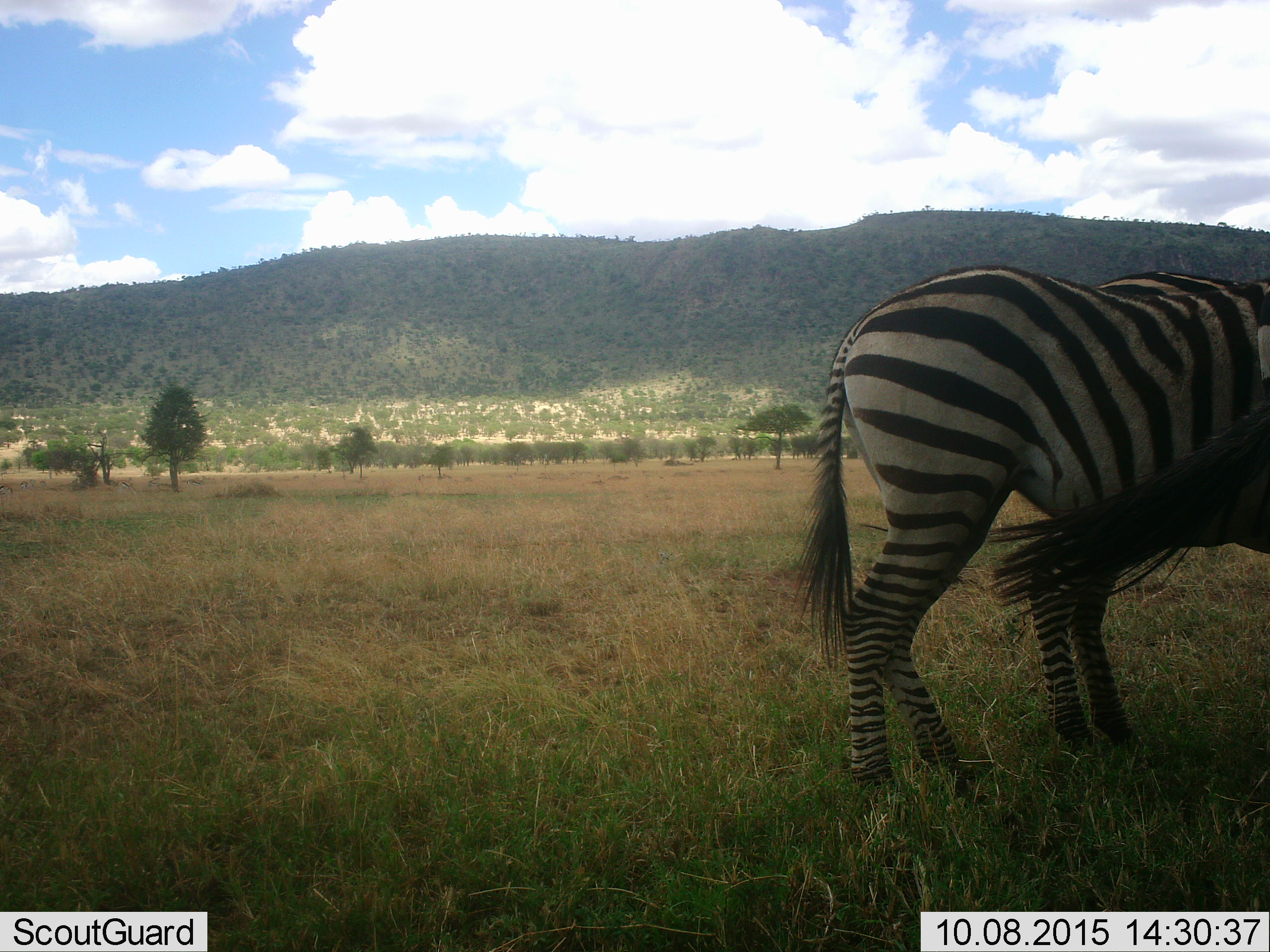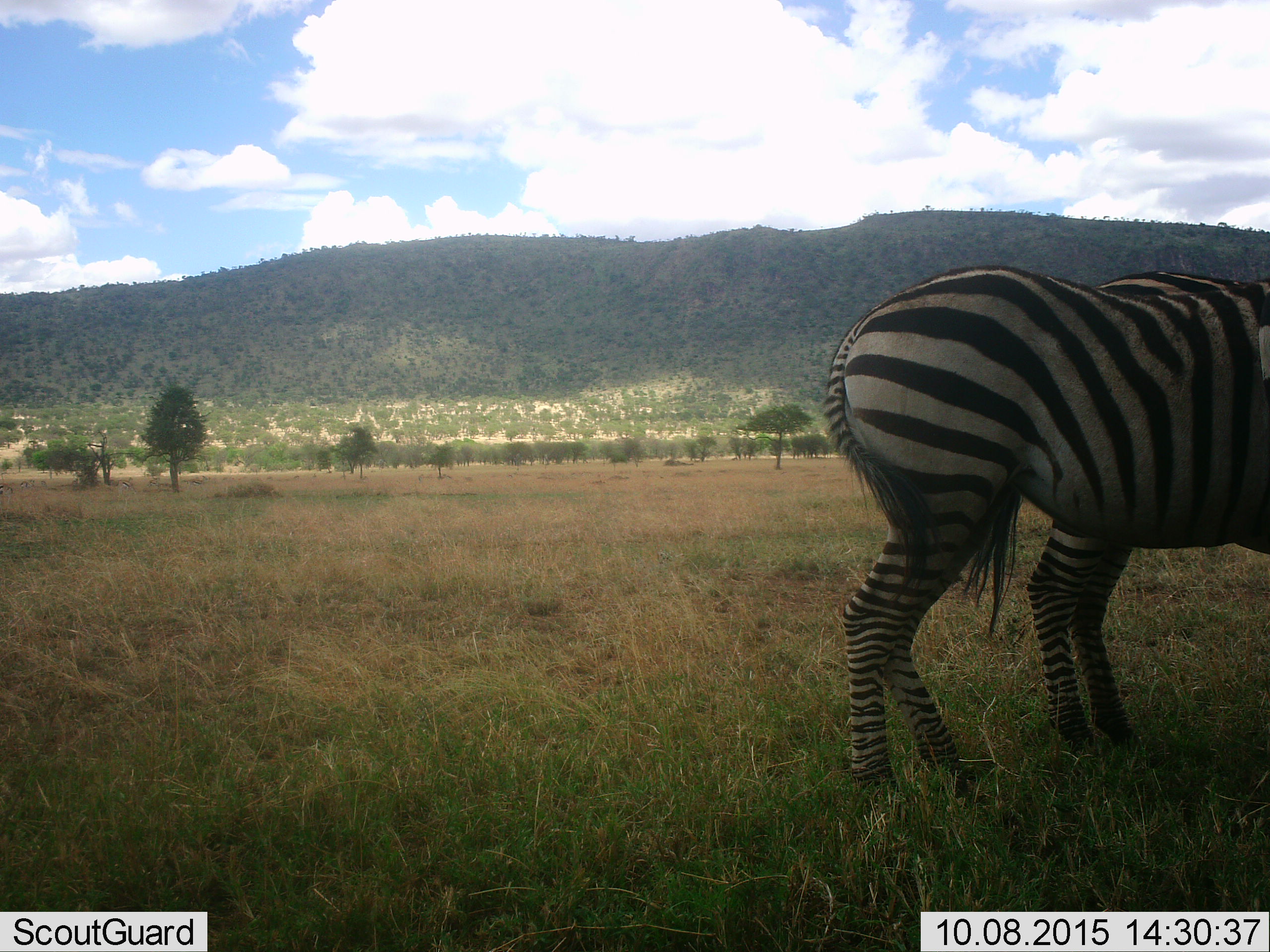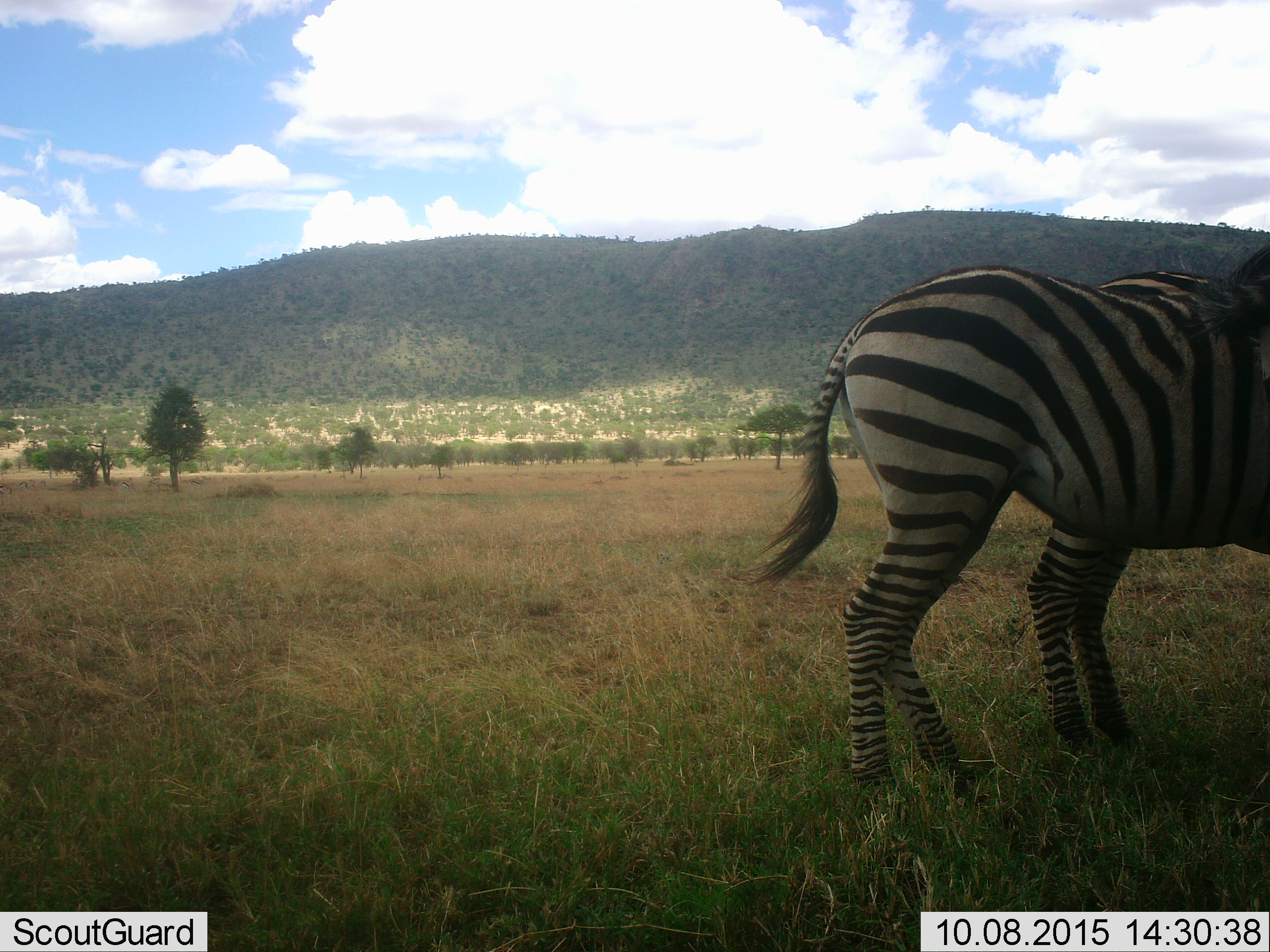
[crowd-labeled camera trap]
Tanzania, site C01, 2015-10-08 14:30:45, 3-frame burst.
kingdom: Animalia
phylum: Chordata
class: Mammalia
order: Perissodactyla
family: Equidae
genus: Equus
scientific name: Equus quagga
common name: plains zebra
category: zebra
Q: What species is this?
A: Zebra (plains zebra) (Equus quagga).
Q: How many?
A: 2.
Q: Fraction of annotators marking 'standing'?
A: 100%.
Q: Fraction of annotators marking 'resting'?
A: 5%.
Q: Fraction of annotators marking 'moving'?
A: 5%.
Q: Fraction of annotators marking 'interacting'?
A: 0%.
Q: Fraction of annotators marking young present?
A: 20%.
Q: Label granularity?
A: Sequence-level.